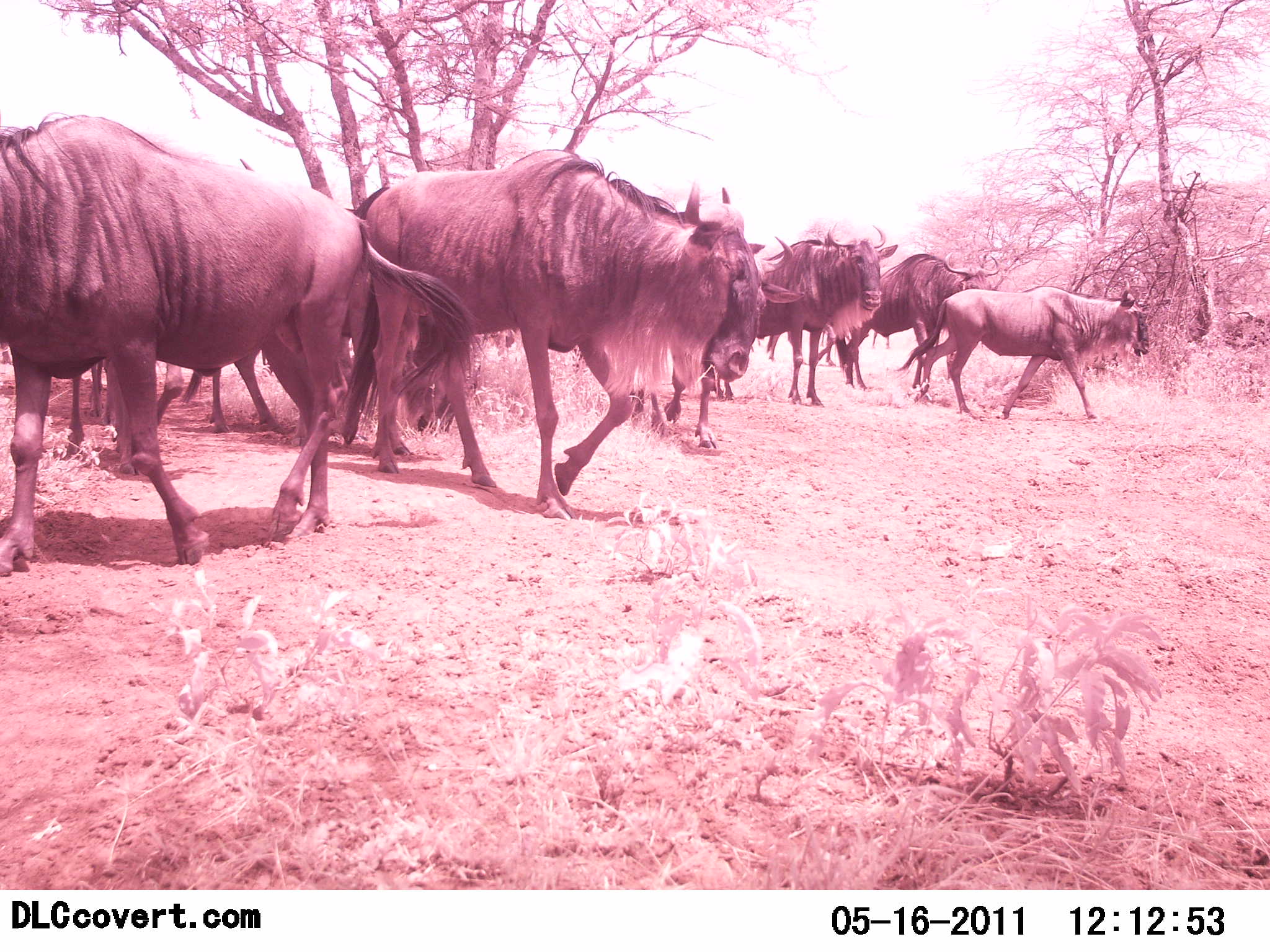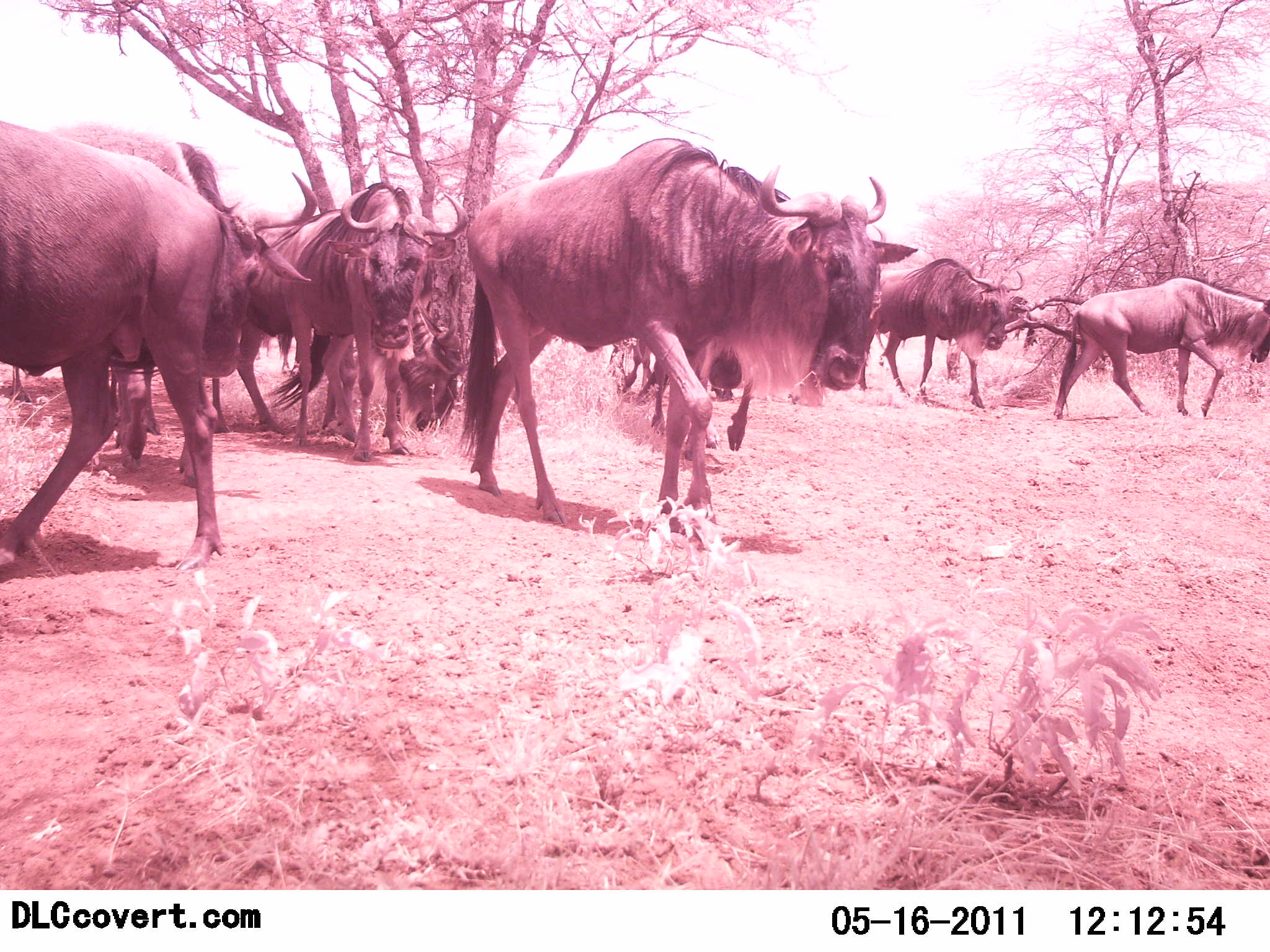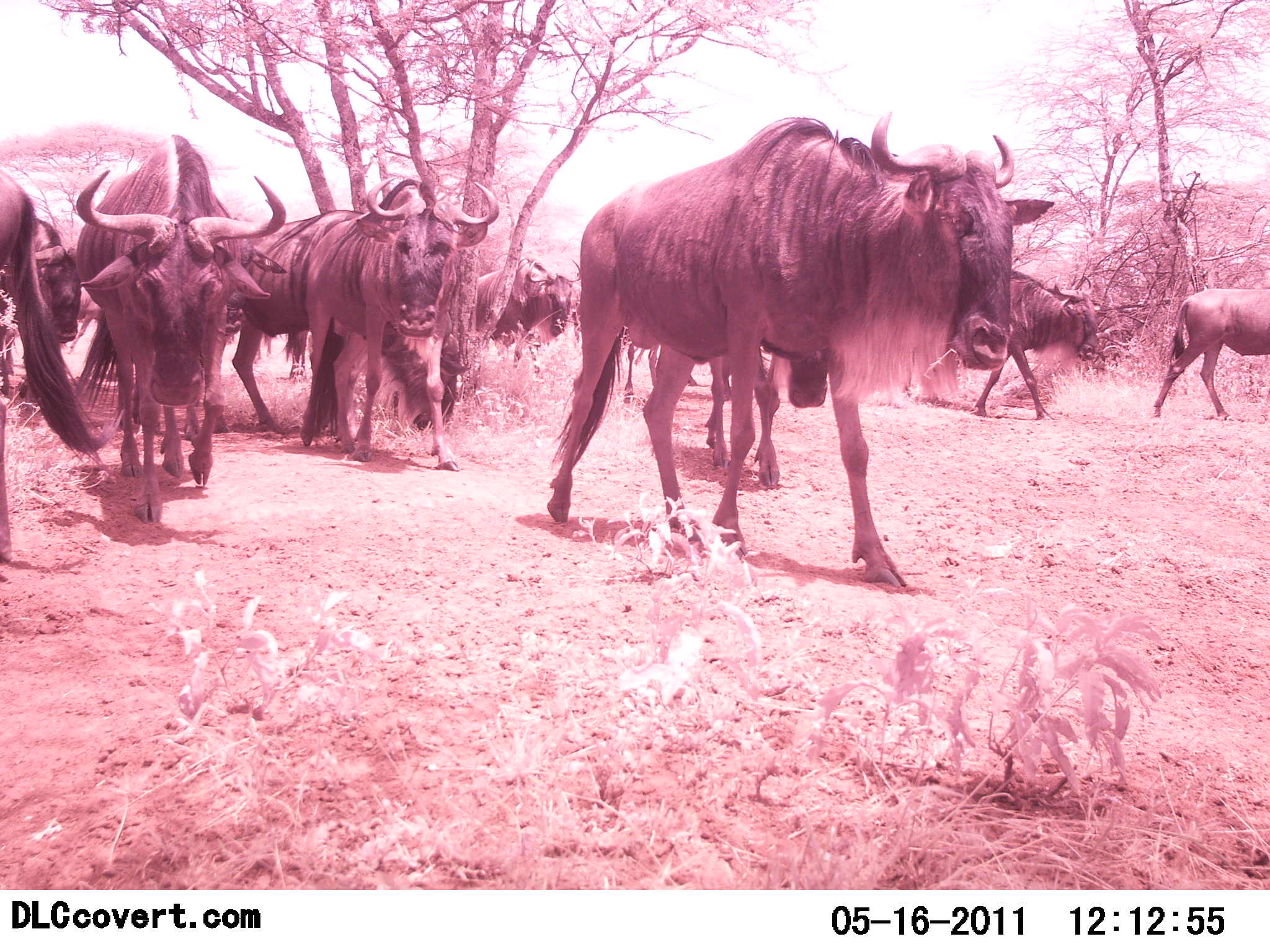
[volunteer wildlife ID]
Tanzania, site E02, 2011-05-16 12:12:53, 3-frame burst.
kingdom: Animalia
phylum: Chordata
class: Mammalia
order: Artiodactyla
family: Bovidae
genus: Connochaetes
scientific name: Connochaetes taurinus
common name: blue wildebeest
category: wildebeest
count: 10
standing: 33%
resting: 0%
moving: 87%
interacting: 7%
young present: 13%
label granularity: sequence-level